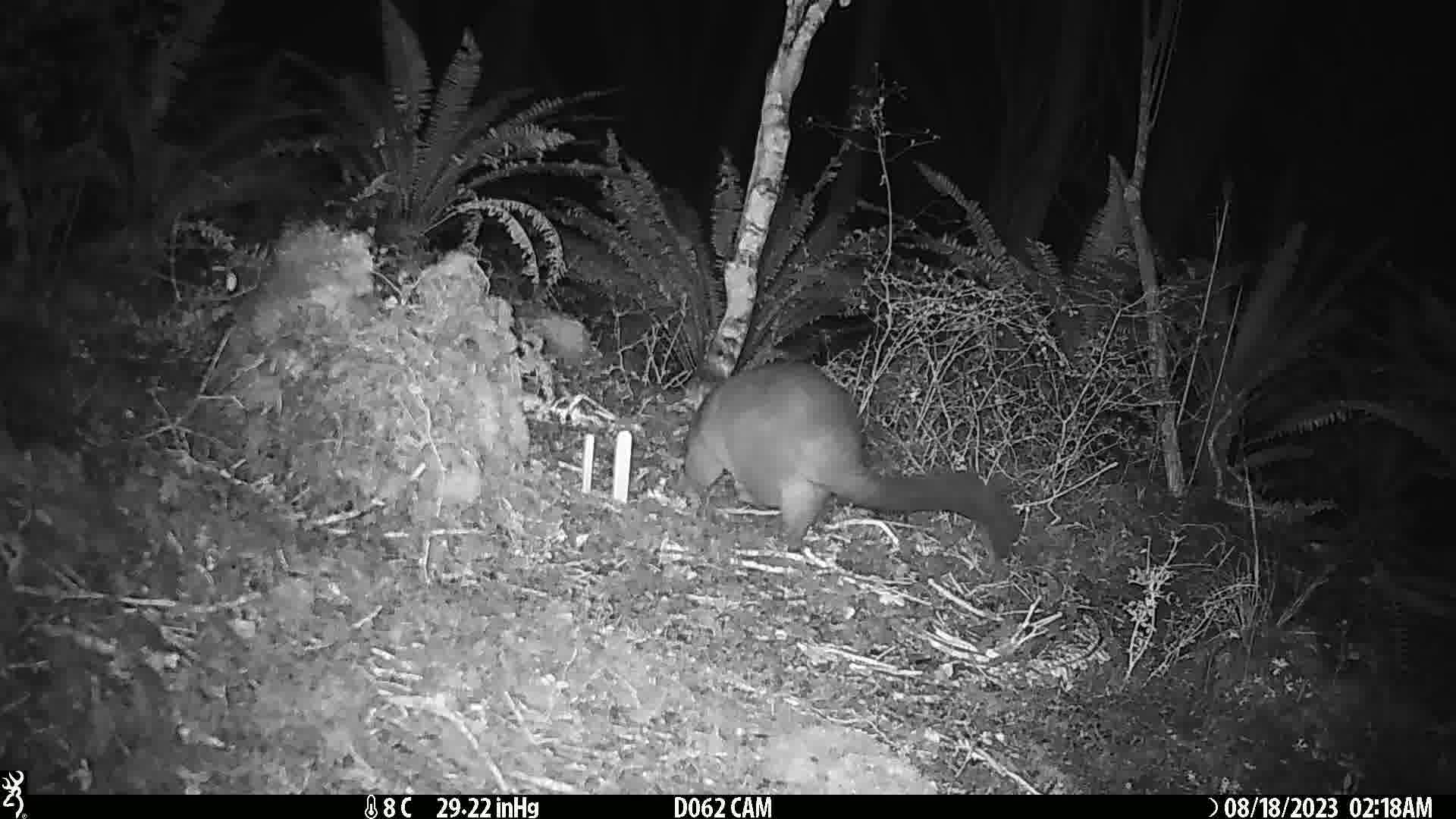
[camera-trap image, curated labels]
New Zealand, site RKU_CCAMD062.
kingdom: Animalia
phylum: Chordata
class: Mammalia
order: Diprotodontia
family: Phalangeridae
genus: Trichosurus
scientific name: Trichosurus vulpecula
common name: common brushtail possum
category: possum